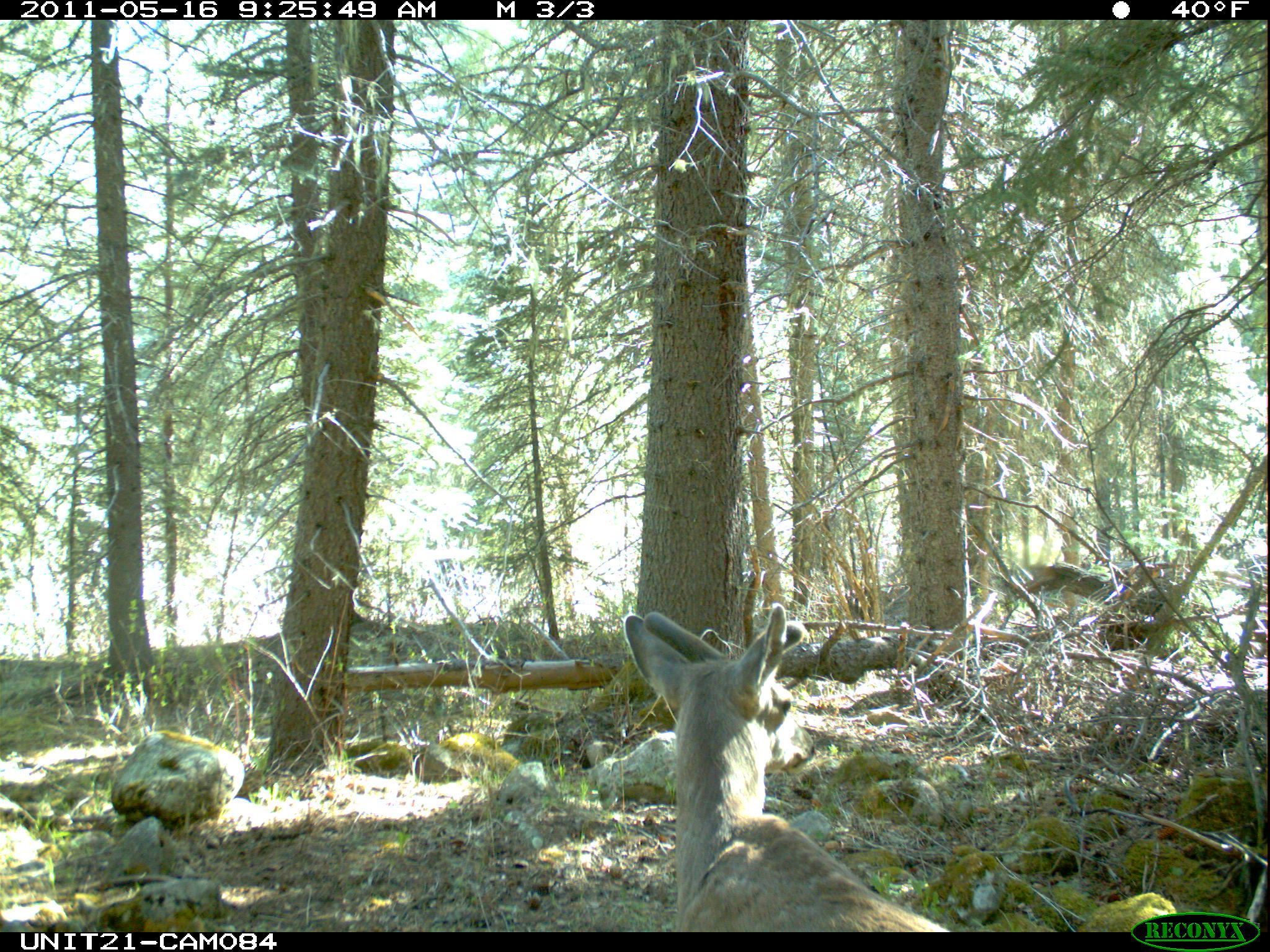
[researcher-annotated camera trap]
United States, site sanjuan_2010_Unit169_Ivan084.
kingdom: Animalia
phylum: Chordata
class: Mammalia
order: Artiodactyla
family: Cervidae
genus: Odocoileus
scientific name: Odocoileus hemionus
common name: mule deer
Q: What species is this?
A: Odocoileus hemionus (mule deer).